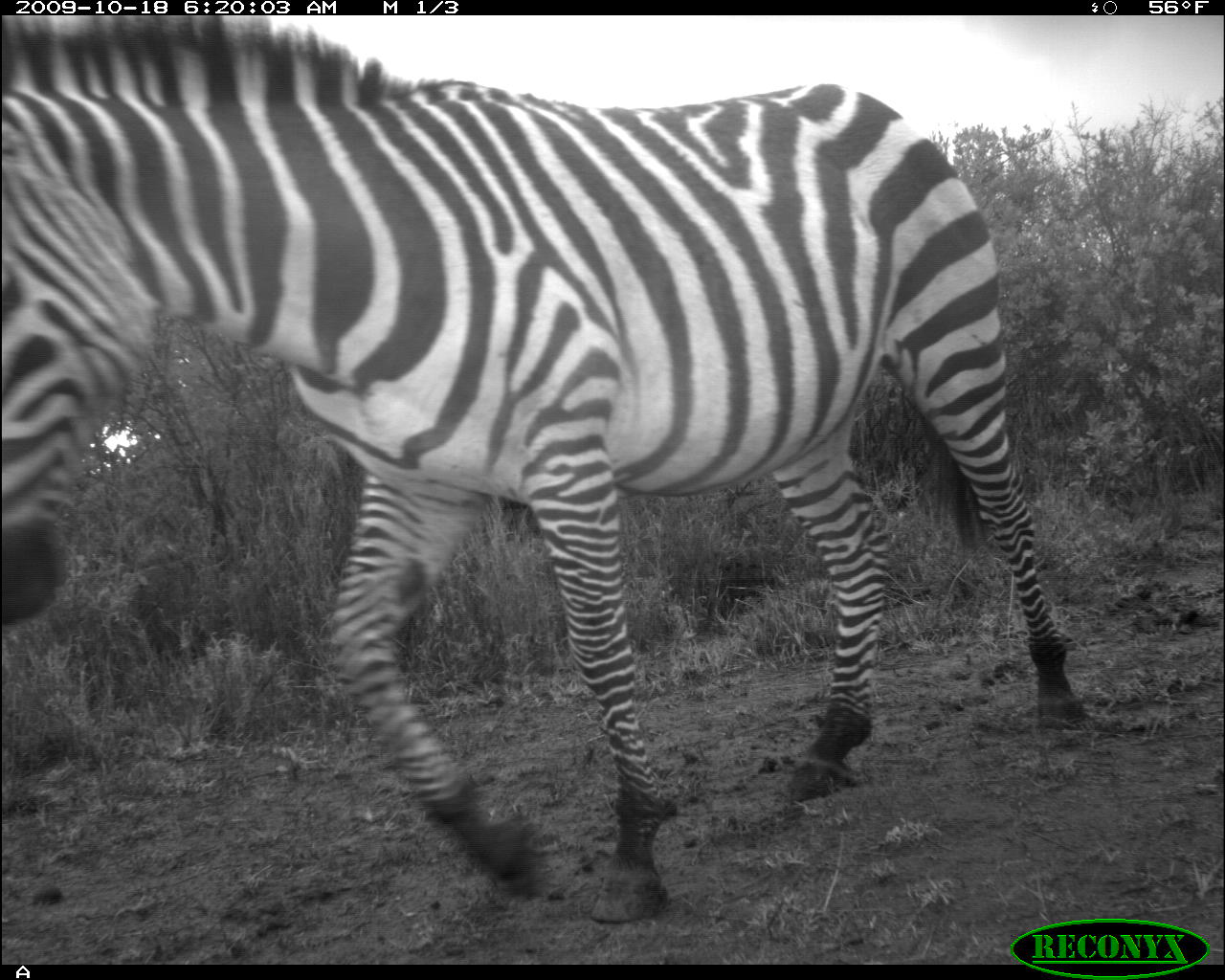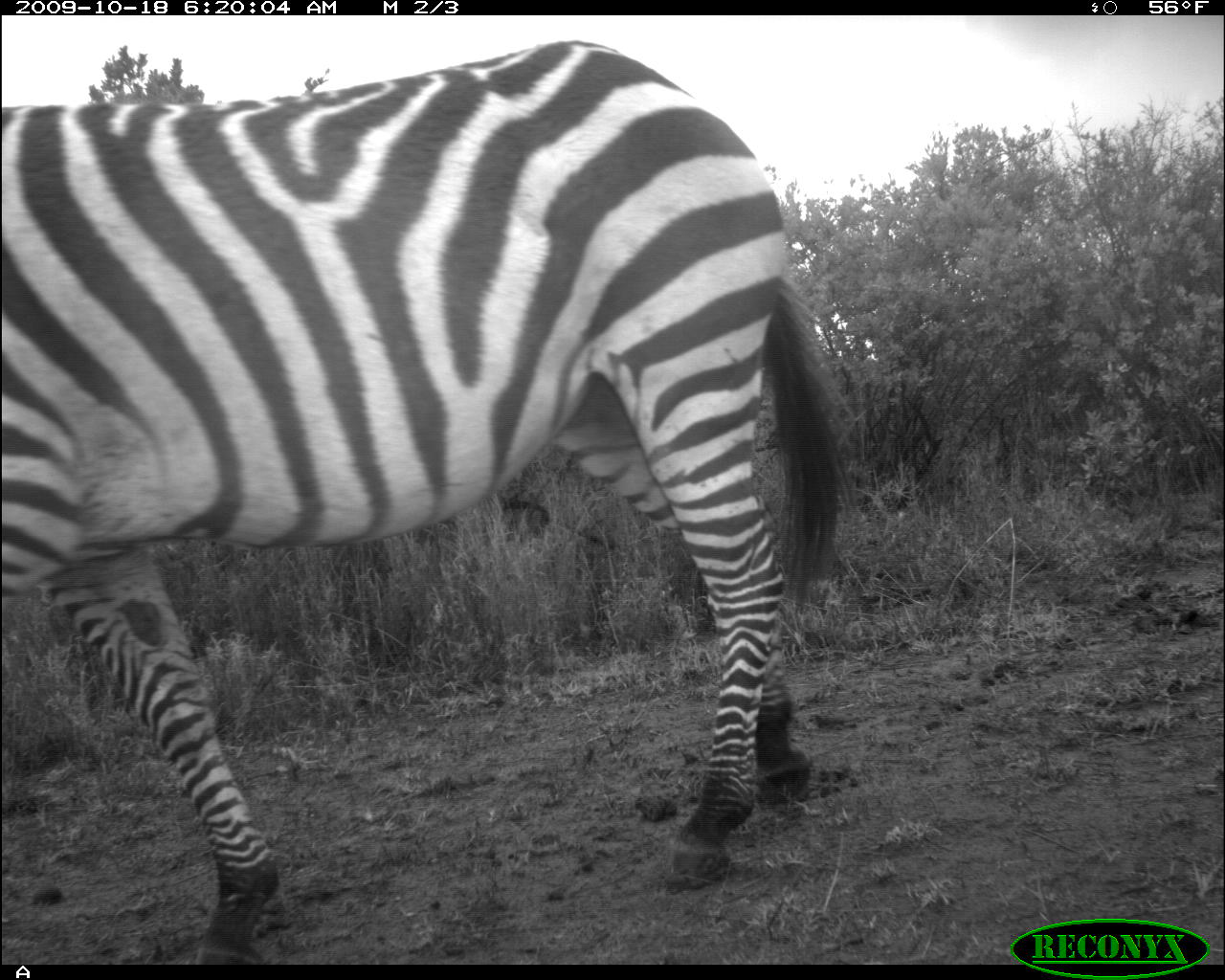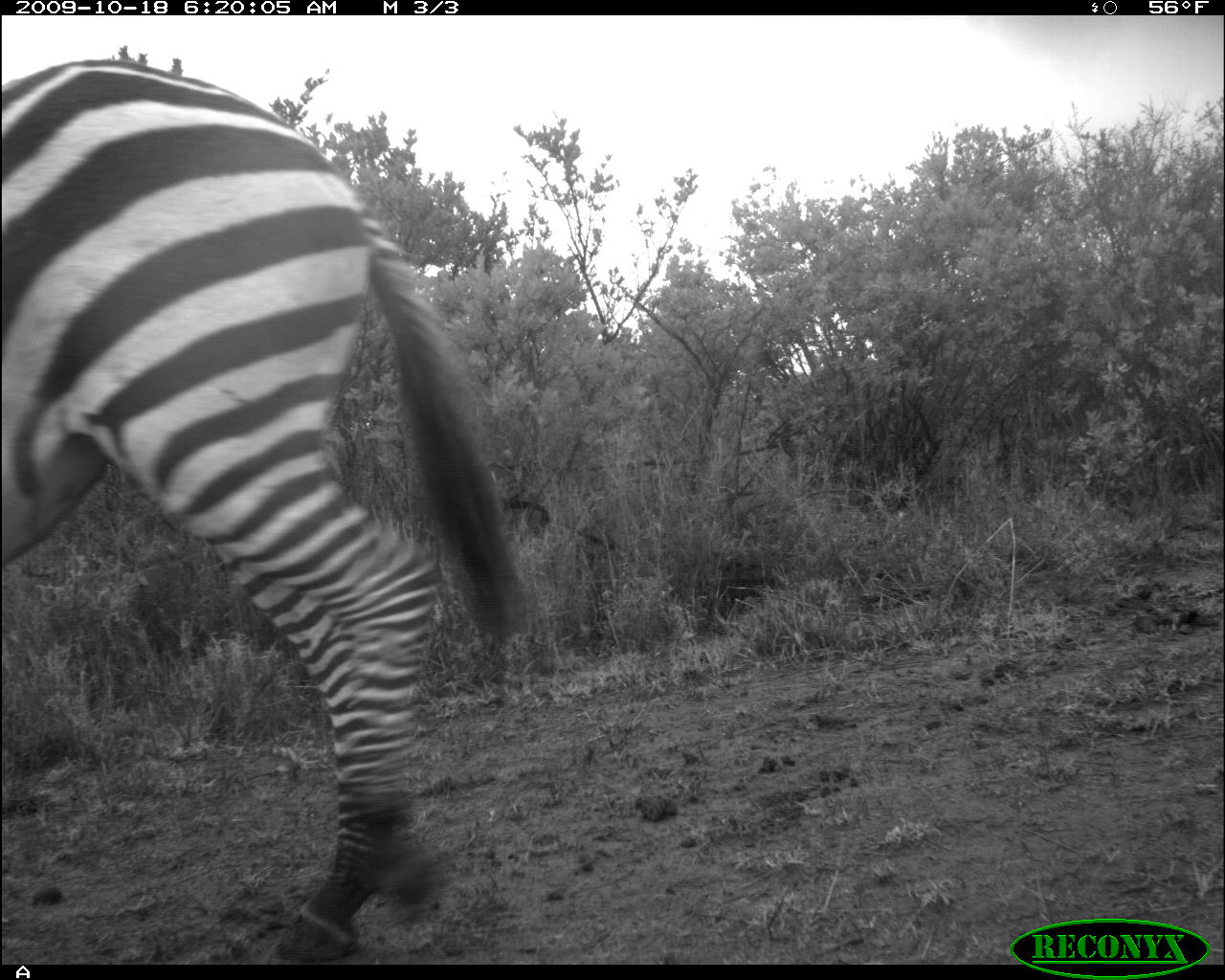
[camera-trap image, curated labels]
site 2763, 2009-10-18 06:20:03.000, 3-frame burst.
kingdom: Animalia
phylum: Chordata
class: Mammalia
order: Perissodactyla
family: Equidae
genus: Equus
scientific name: Equus quagga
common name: plains zebra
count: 1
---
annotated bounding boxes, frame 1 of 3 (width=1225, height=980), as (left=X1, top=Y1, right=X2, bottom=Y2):
equus quagga: (left=2, top=15, right=1086, bottom=923)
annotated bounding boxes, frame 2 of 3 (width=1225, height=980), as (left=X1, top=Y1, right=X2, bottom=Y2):
equus quagga: (left=0, top=37, right=859, bottom=964)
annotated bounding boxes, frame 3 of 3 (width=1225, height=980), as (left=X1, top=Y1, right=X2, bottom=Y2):
equus quagga: (left=0, top=53, right=530, bottom=964)